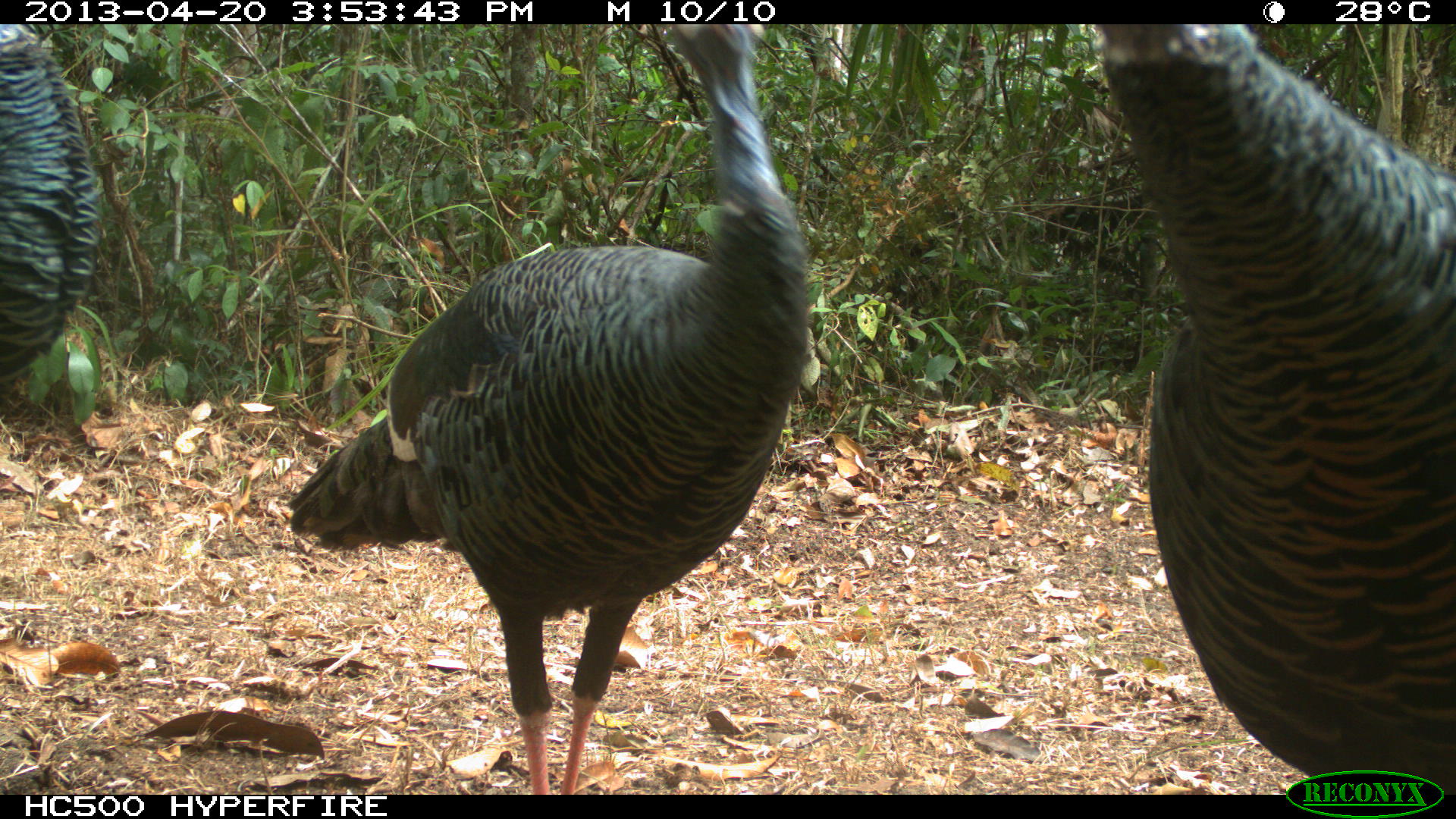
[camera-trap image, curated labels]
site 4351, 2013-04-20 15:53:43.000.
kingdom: Animalia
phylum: Chordata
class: Aves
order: Galliformes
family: Phasianidae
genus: Meleagris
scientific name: Meleagris ocellata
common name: ocellated turkey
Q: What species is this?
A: Meleagris ocellata (ocellated turkey).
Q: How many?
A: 3.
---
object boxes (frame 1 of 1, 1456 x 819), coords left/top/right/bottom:
meleagris ocellata: 285/23/812/794; 1092/22/1456/794; 0/24/107/378